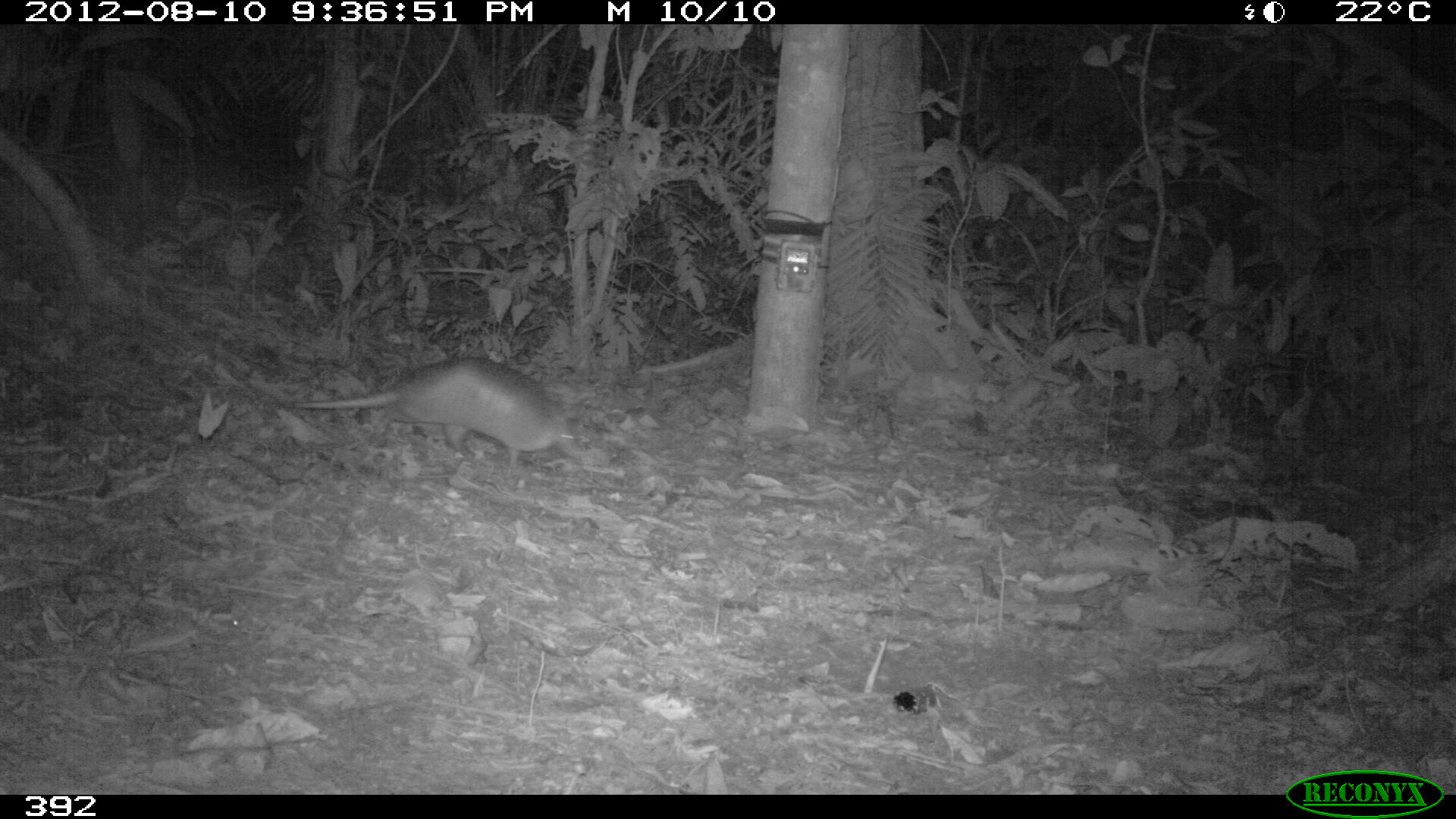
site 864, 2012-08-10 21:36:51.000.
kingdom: Animalia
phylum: Chordata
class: Mammalia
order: Cingulata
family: Dasypodidae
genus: Dasypus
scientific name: Dasypus novemcinctus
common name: nine-banded armadillo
Dasypus novemcinctus (nine-banded armadillo).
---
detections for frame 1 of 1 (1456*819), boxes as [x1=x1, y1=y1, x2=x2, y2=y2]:
dasypus novemcinctus: [x1=281, y1=355, x2=580, y2=468]